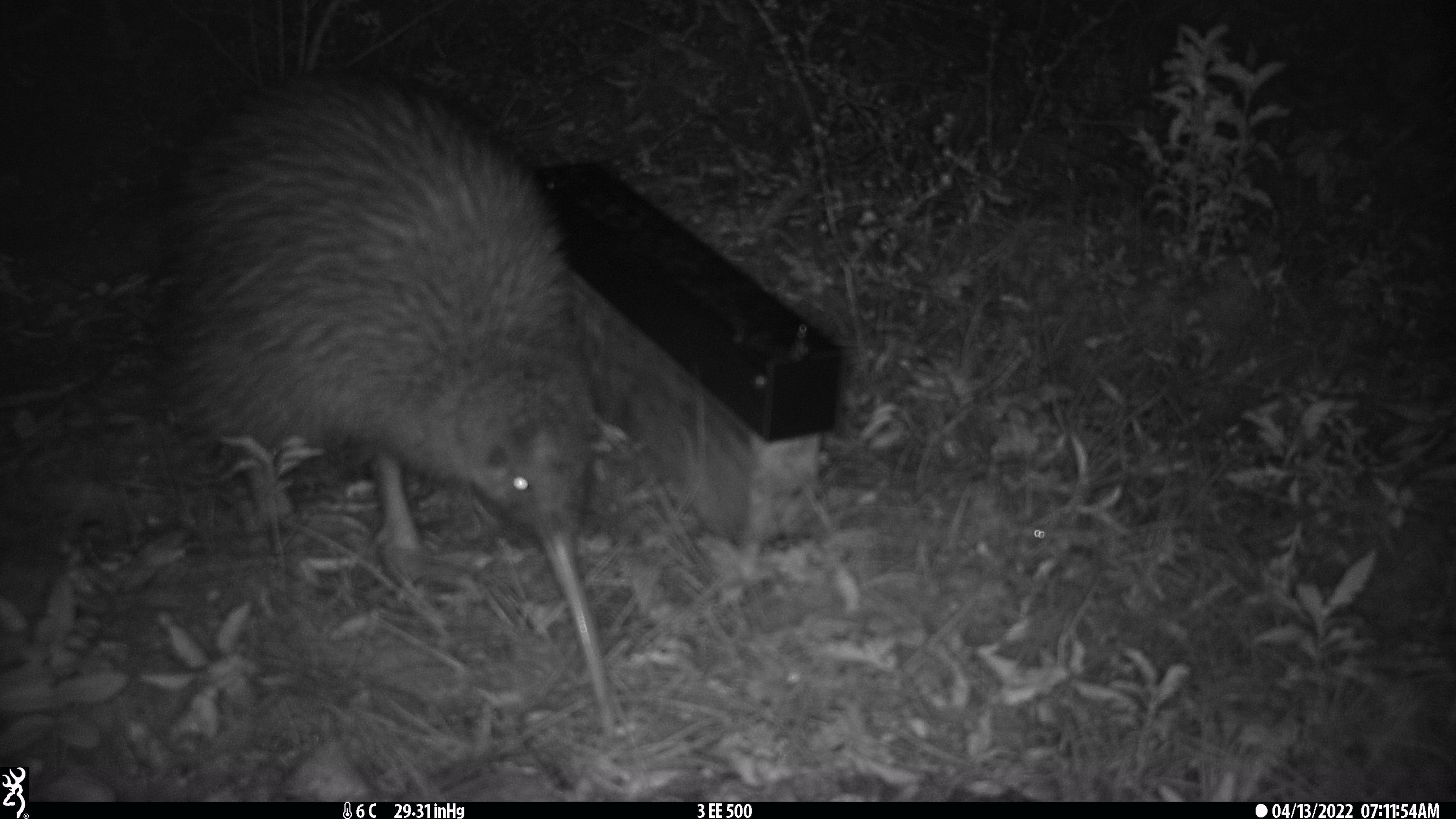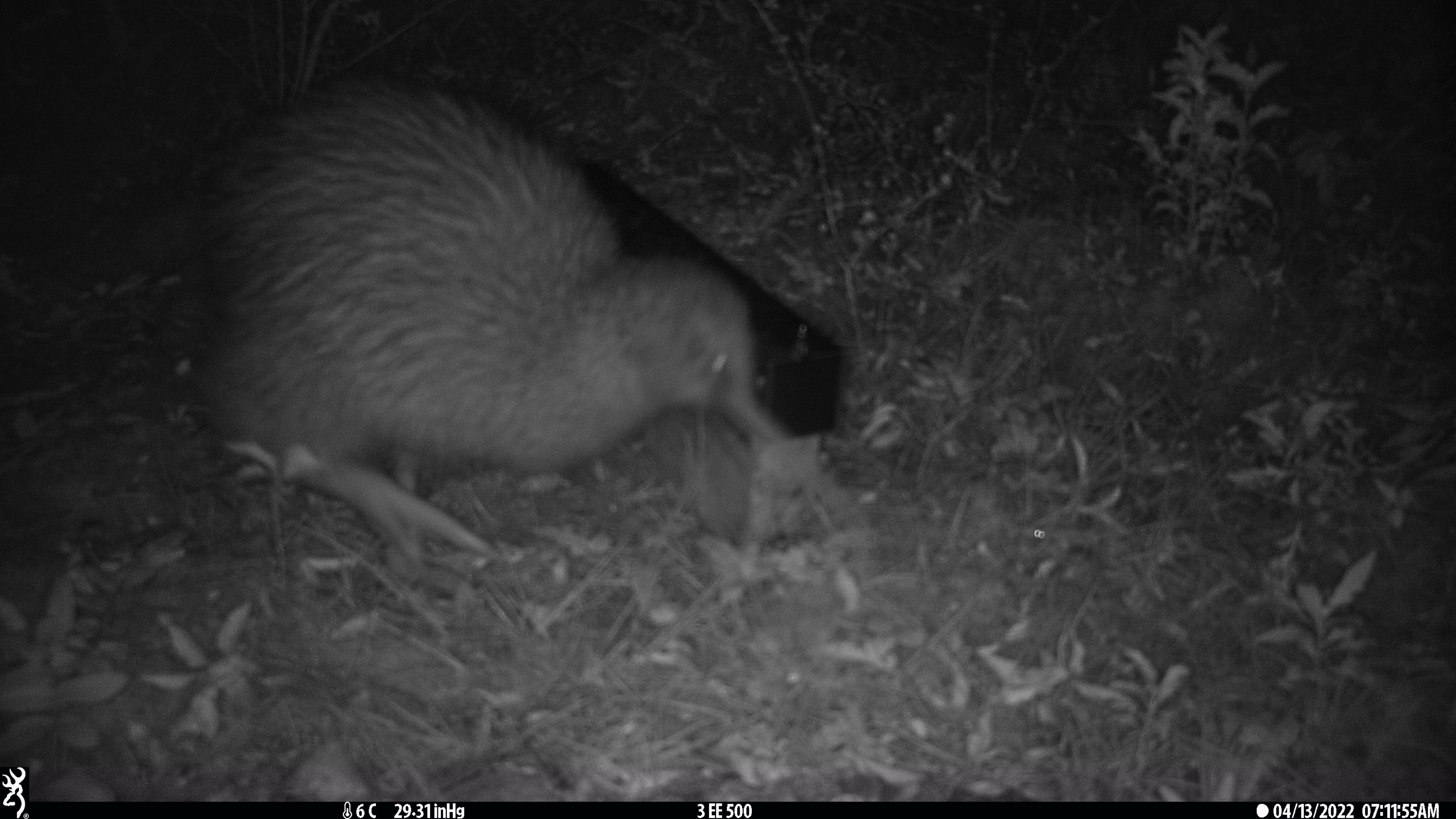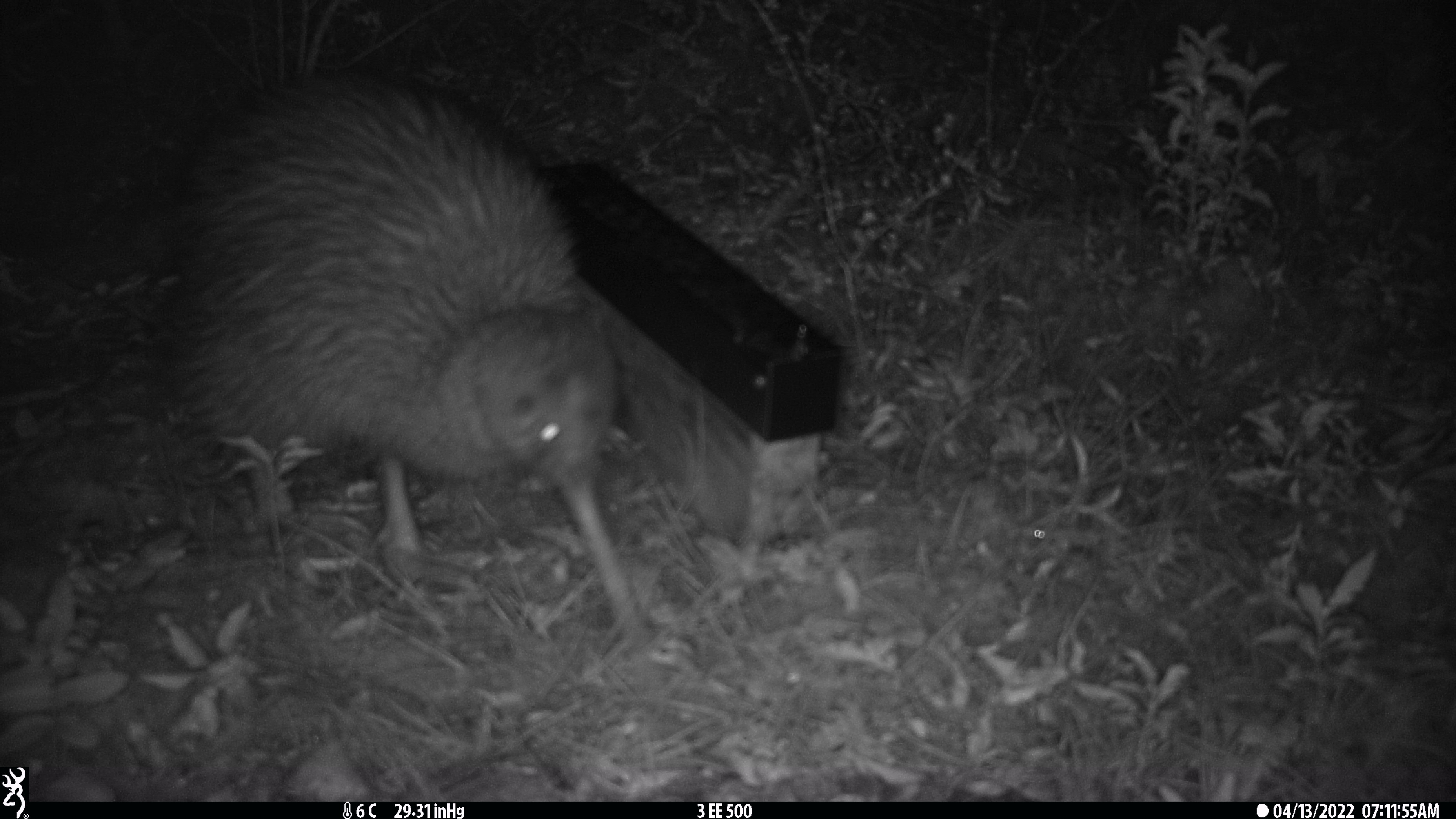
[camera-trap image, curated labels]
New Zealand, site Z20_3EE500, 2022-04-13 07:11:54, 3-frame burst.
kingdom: Animalia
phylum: Chordata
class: Aves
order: Apterygiformes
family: Apterygidae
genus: Apteryx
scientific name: Apteryx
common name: kiwi